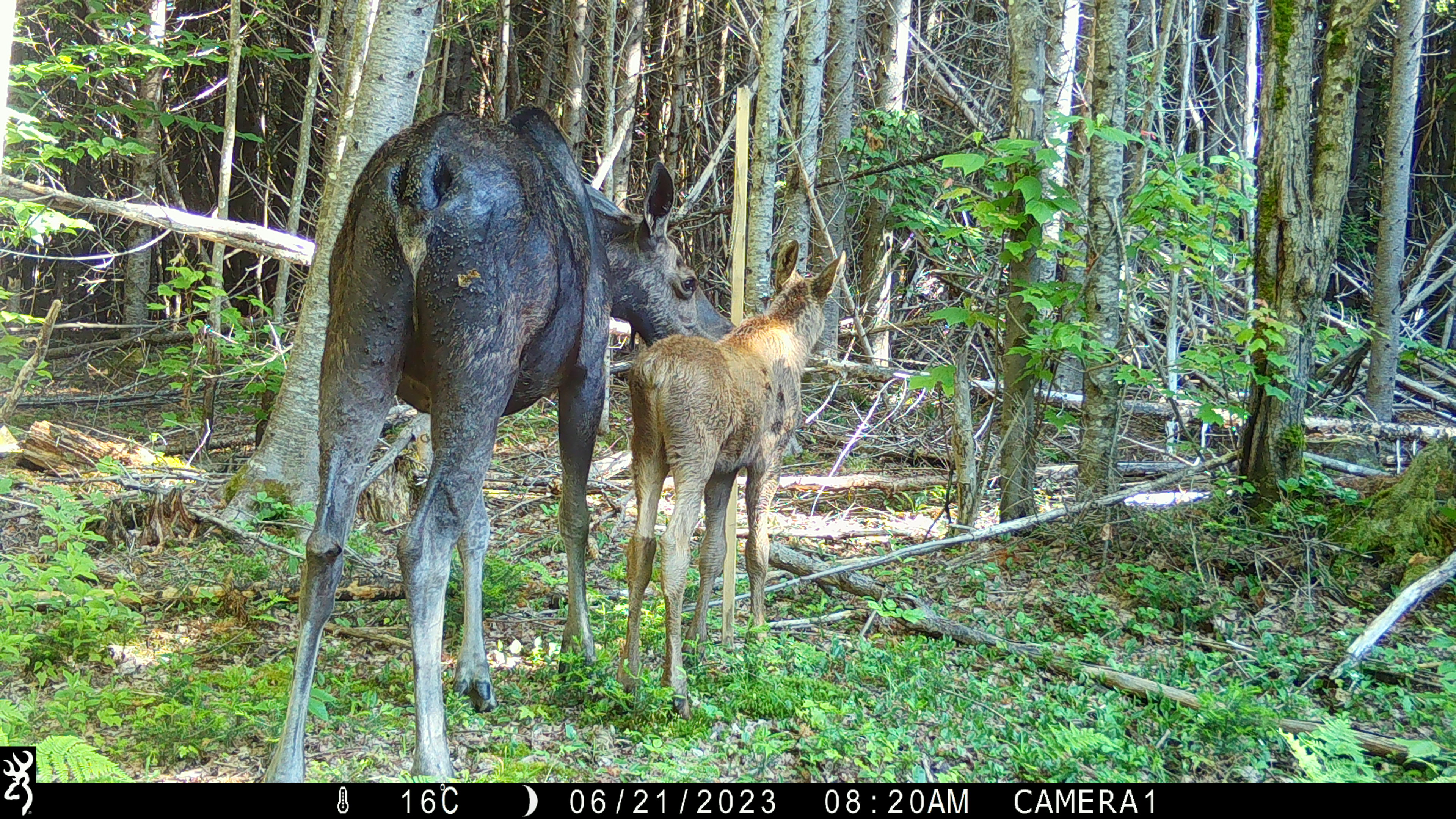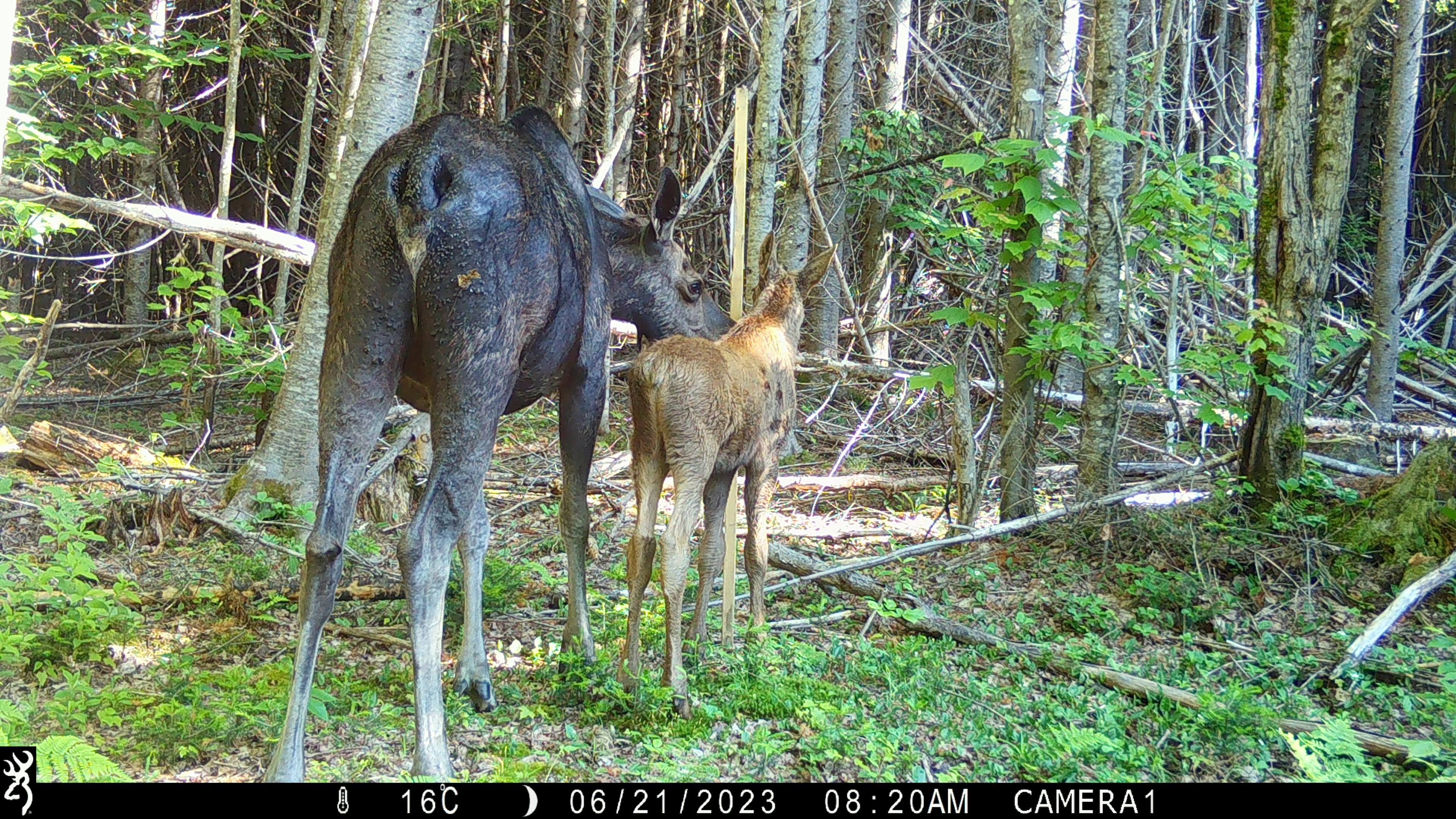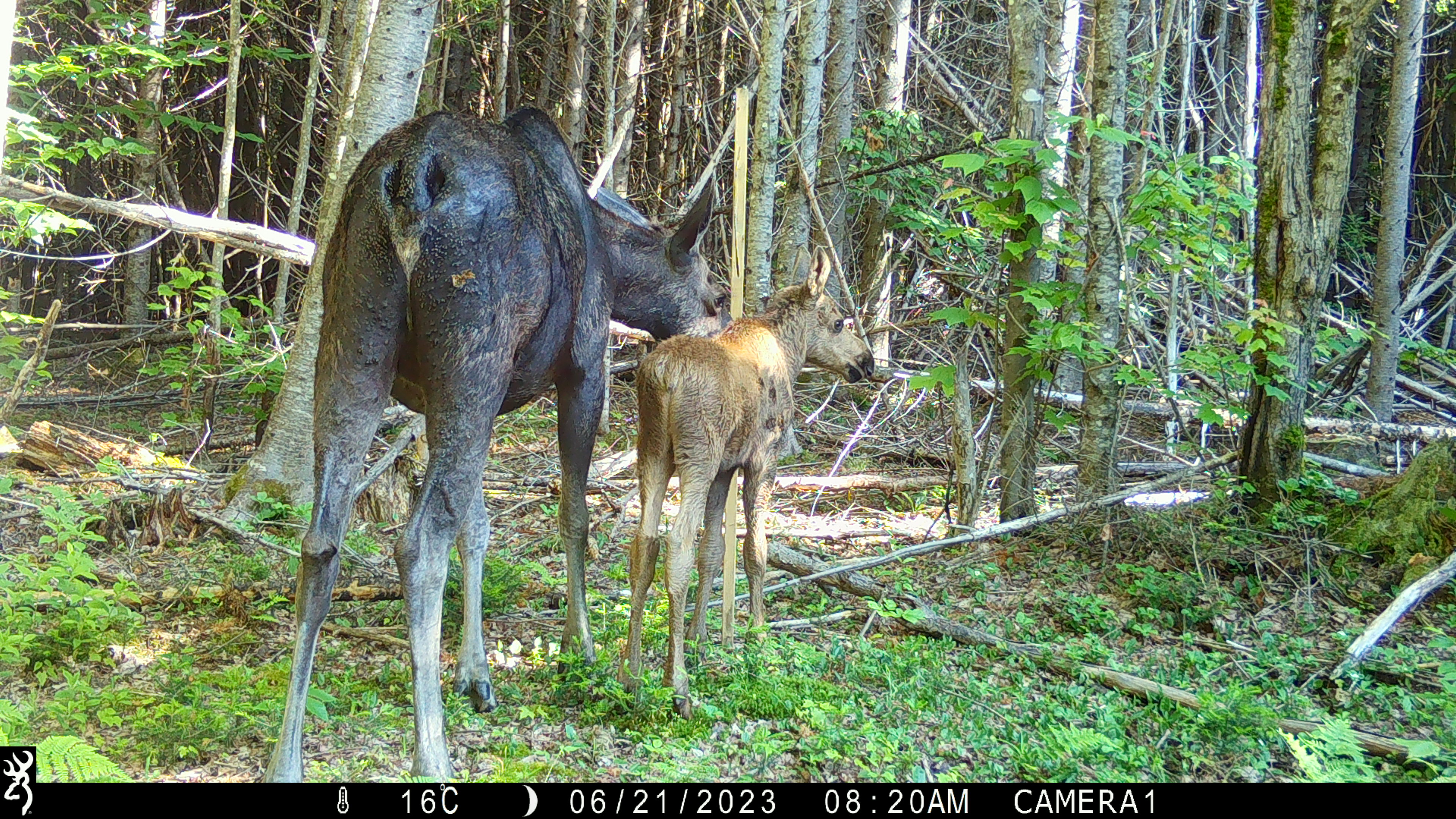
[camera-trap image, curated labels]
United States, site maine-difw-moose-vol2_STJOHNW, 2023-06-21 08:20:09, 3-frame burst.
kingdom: Animalia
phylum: Chordata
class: Mammalia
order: Artiodactyla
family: Cervidae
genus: Alces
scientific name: Alces alces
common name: moose